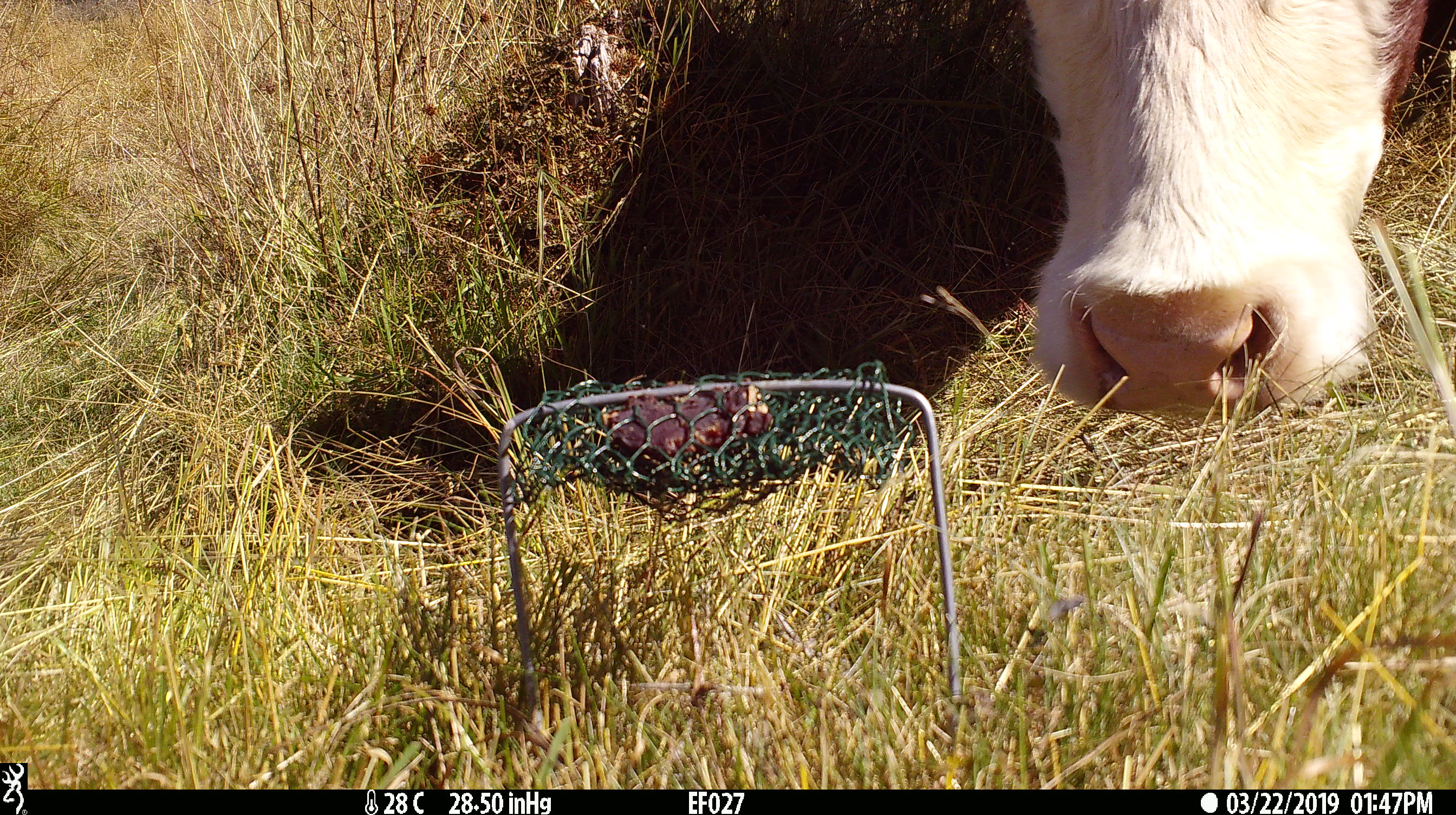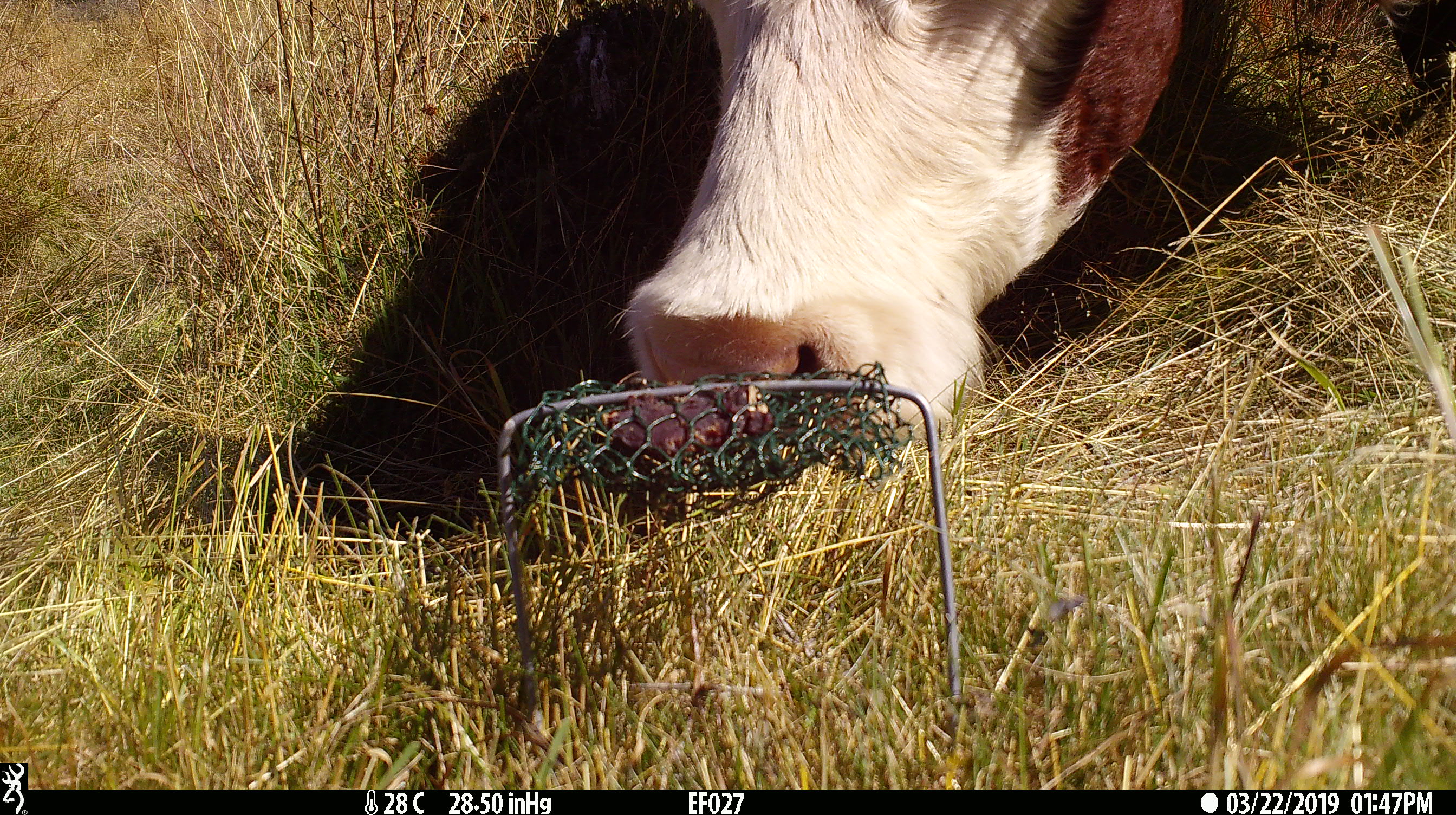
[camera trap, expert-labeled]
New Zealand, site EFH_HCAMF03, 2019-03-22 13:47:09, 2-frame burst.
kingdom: Animalia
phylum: Chordata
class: Mammalia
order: Artiodactyla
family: Bovidae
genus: Bos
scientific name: Bos taurus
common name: domestic cow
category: cow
Cow (domestic cow) (Bos taurus).